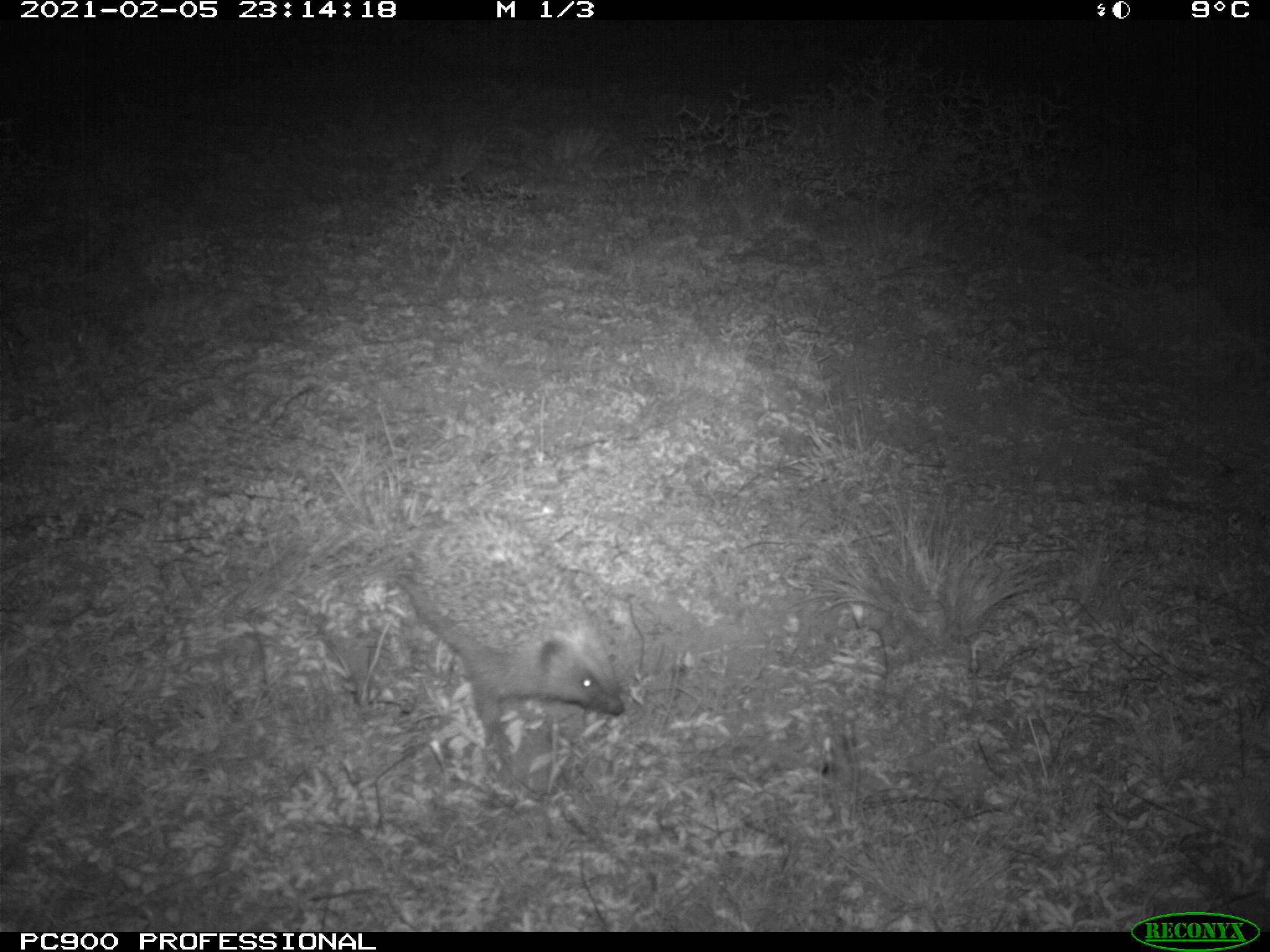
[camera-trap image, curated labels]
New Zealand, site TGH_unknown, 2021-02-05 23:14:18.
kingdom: Animalia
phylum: Chordata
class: Mammalia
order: Eulipotyphla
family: Erinaceidae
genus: Erinaceus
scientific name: Erinaceus europaeus europaeus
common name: european hedgehog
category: hedgehog